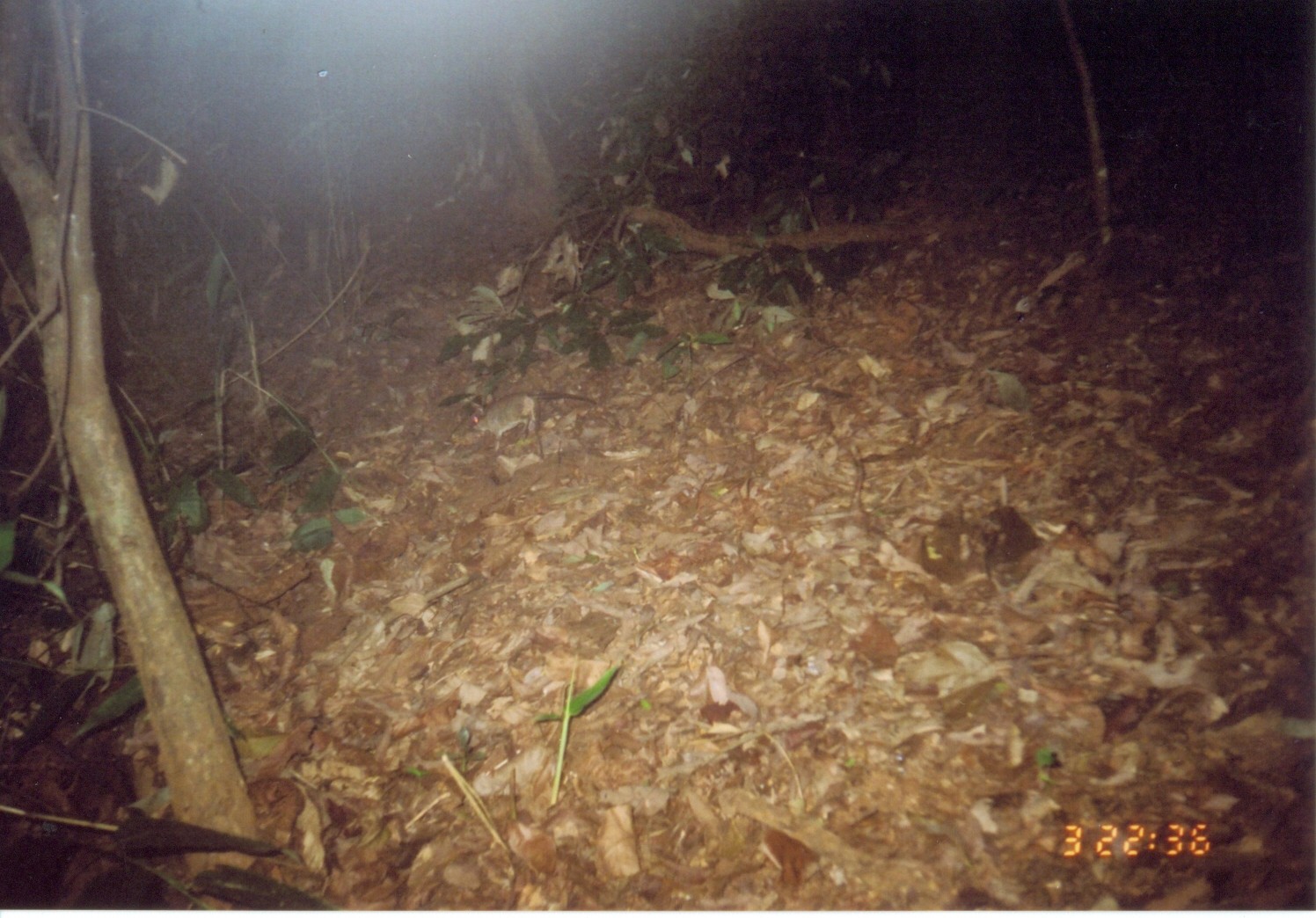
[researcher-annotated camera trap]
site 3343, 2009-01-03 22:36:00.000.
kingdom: Animalia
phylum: Chordata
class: Mammalia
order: Macroscelidea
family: Macroscelididae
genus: Petrodromus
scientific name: Petrodromus tetradactylus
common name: four-toed sengi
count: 1